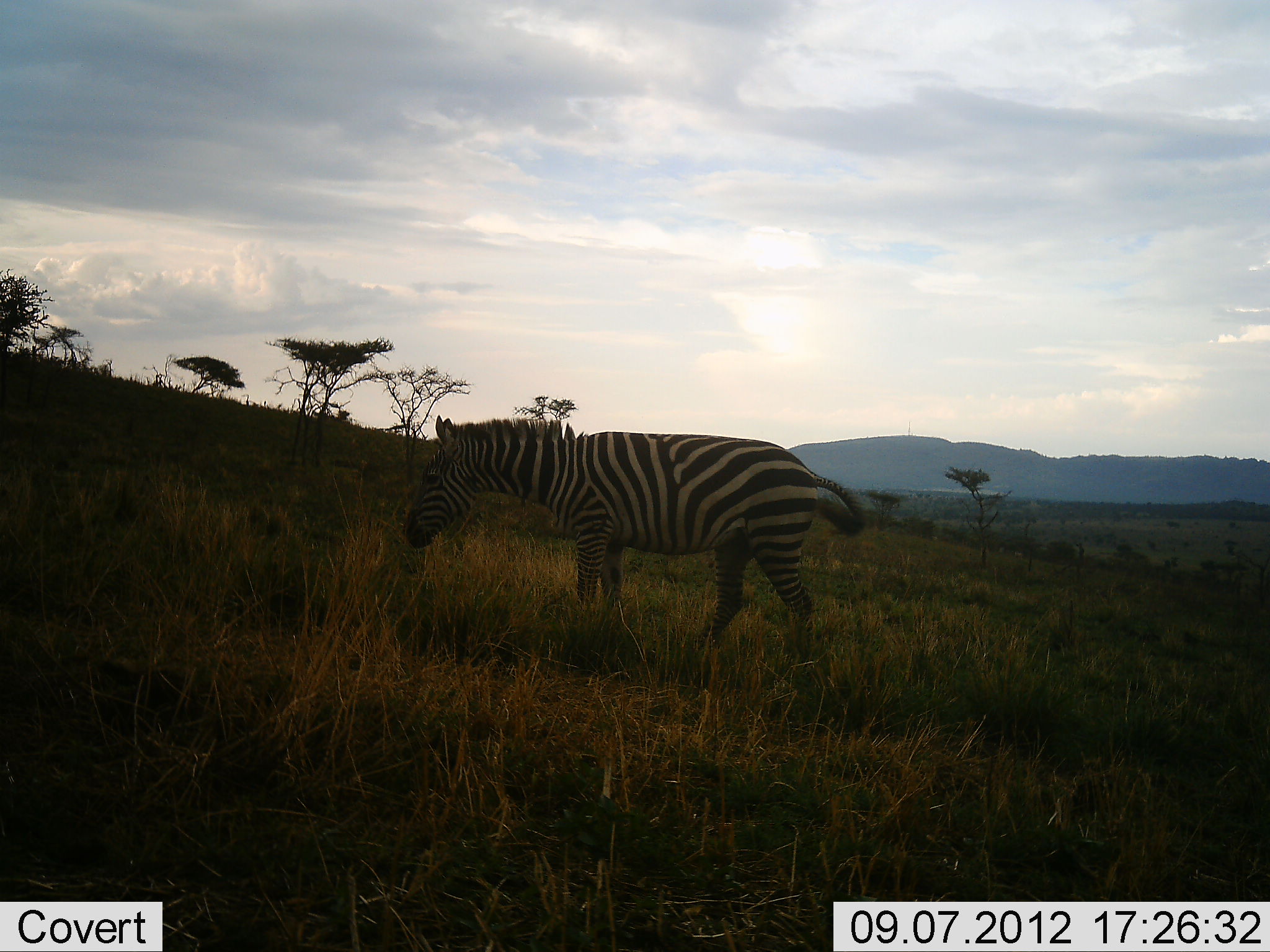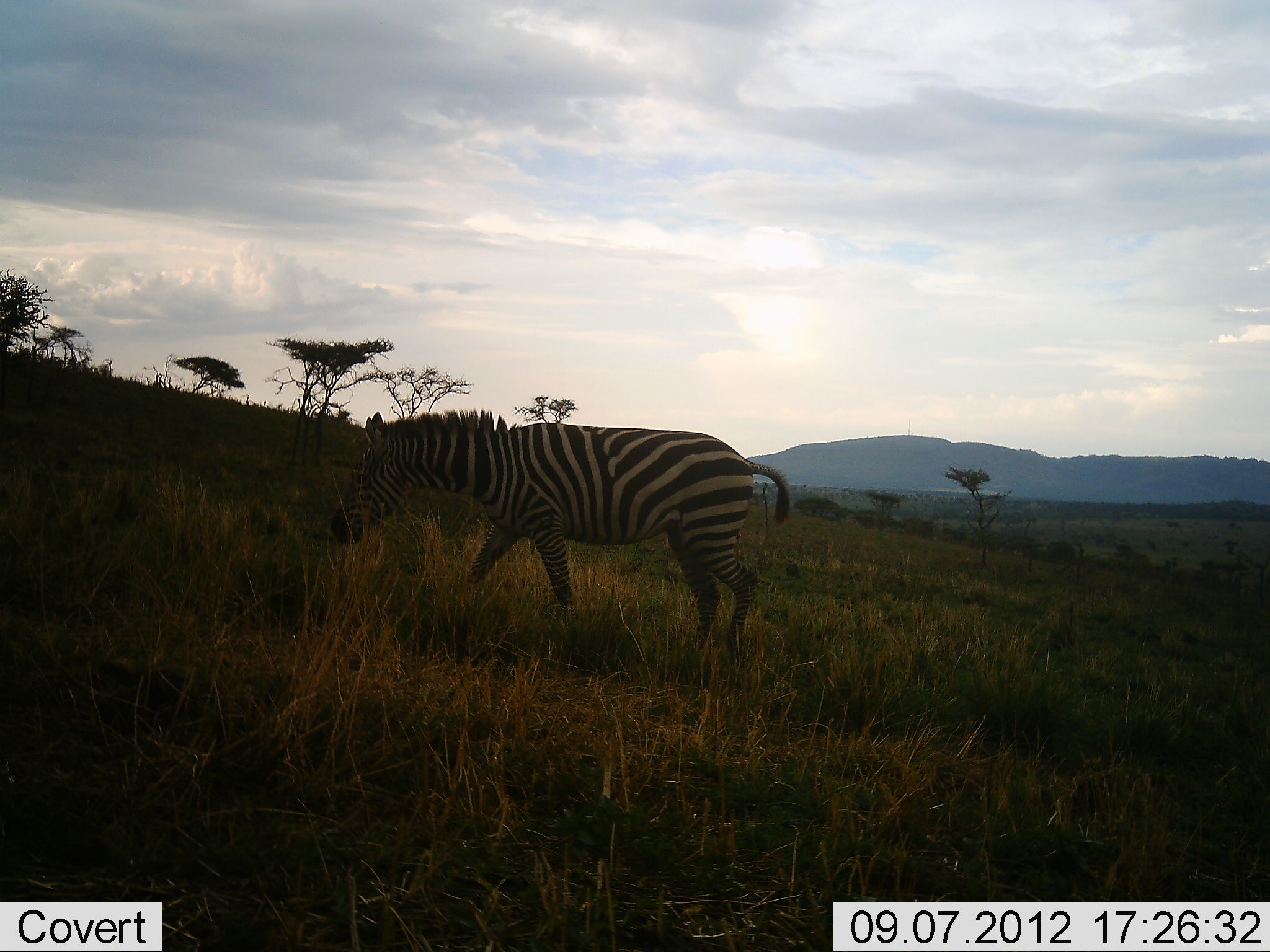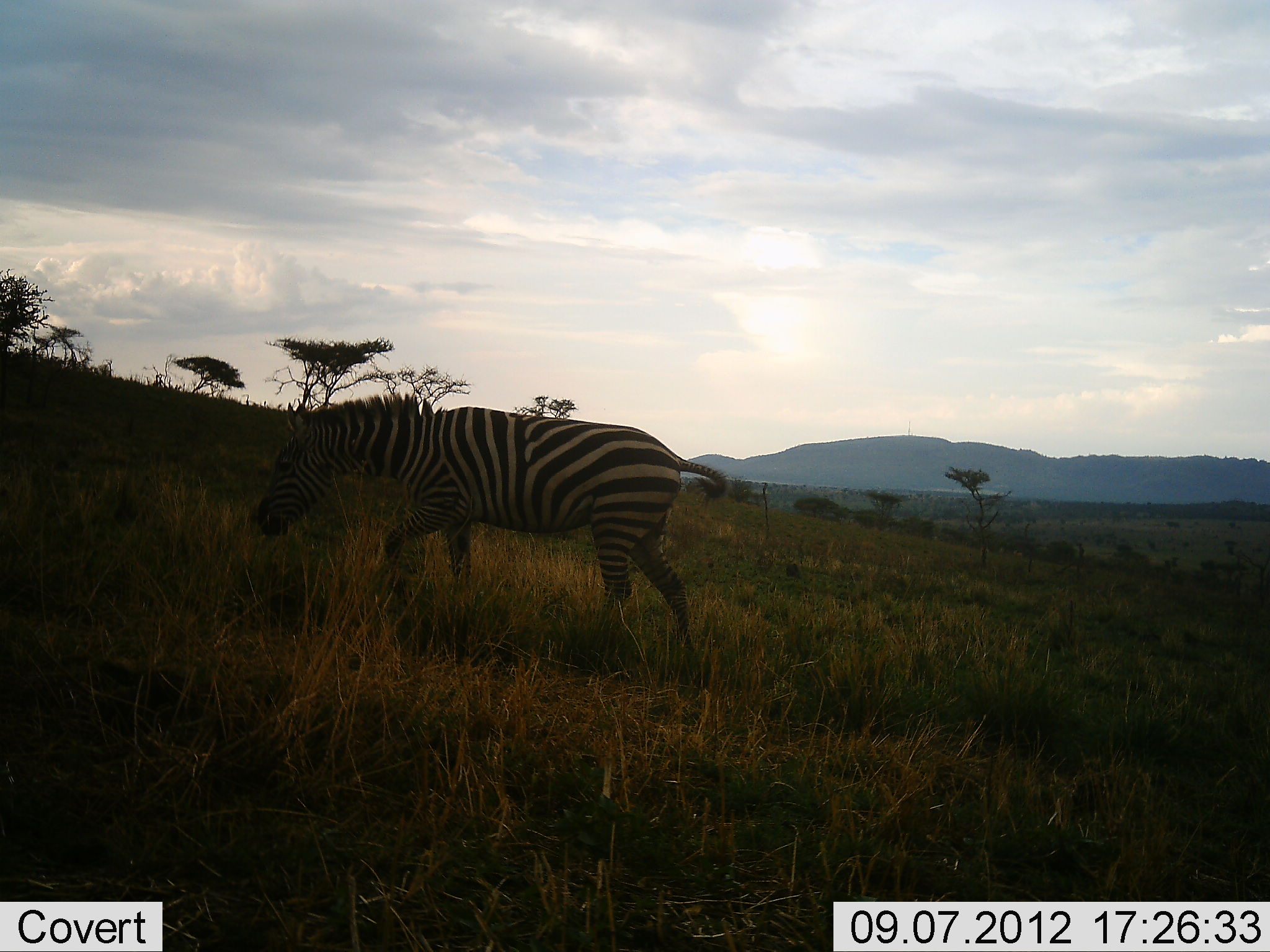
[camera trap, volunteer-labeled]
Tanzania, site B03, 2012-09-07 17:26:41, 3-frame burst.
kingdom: Animalia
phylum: Chordata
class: Mammalia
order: Perissodactyla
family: Equidae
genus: Equus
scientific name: Equus quagga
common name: plains zebra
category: zebra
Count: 1.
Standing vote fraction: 0%.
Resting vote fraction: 0%.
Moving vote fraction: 100%.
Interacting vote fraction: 0%.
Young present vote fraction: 0%.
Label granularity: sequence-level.